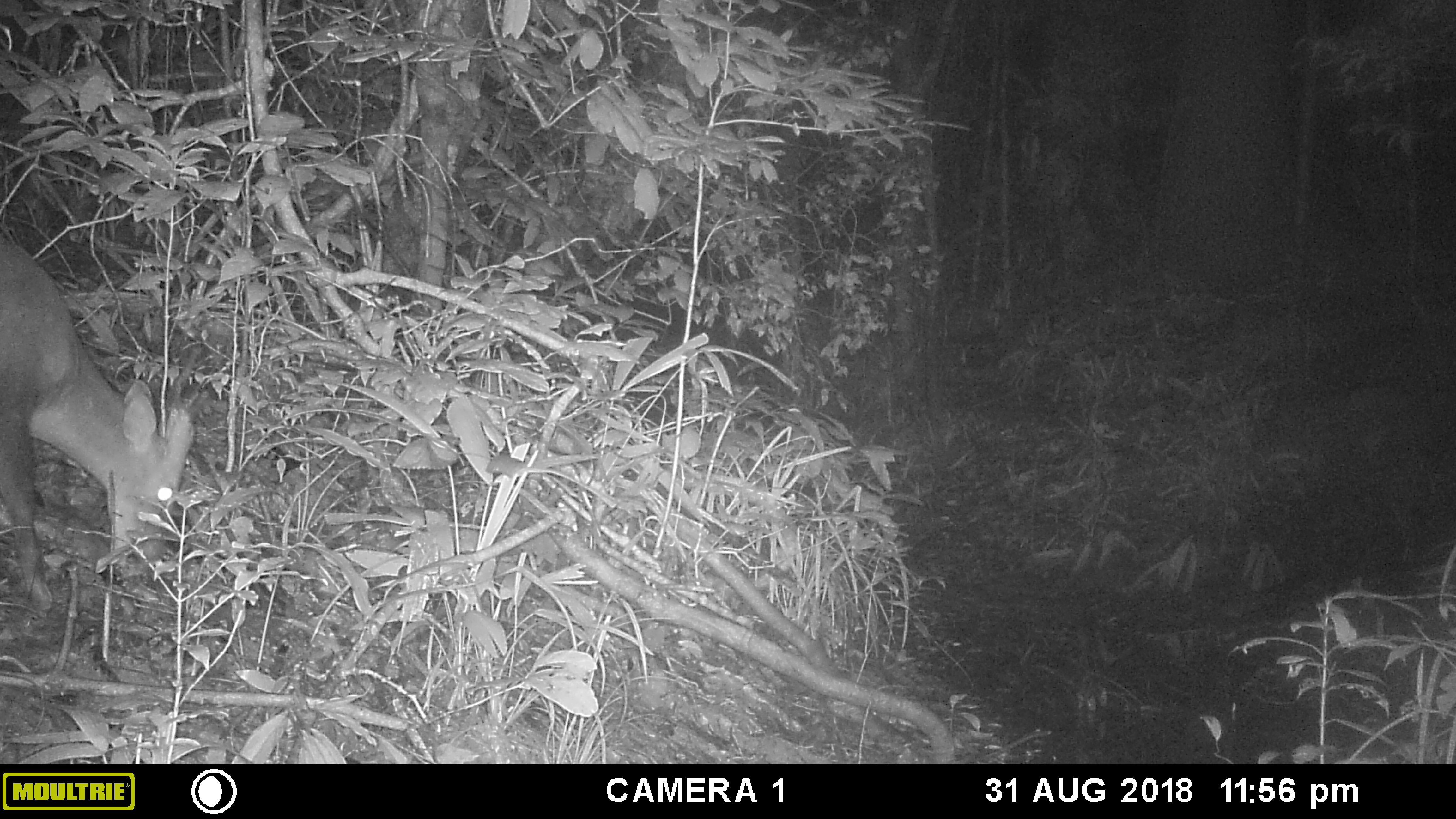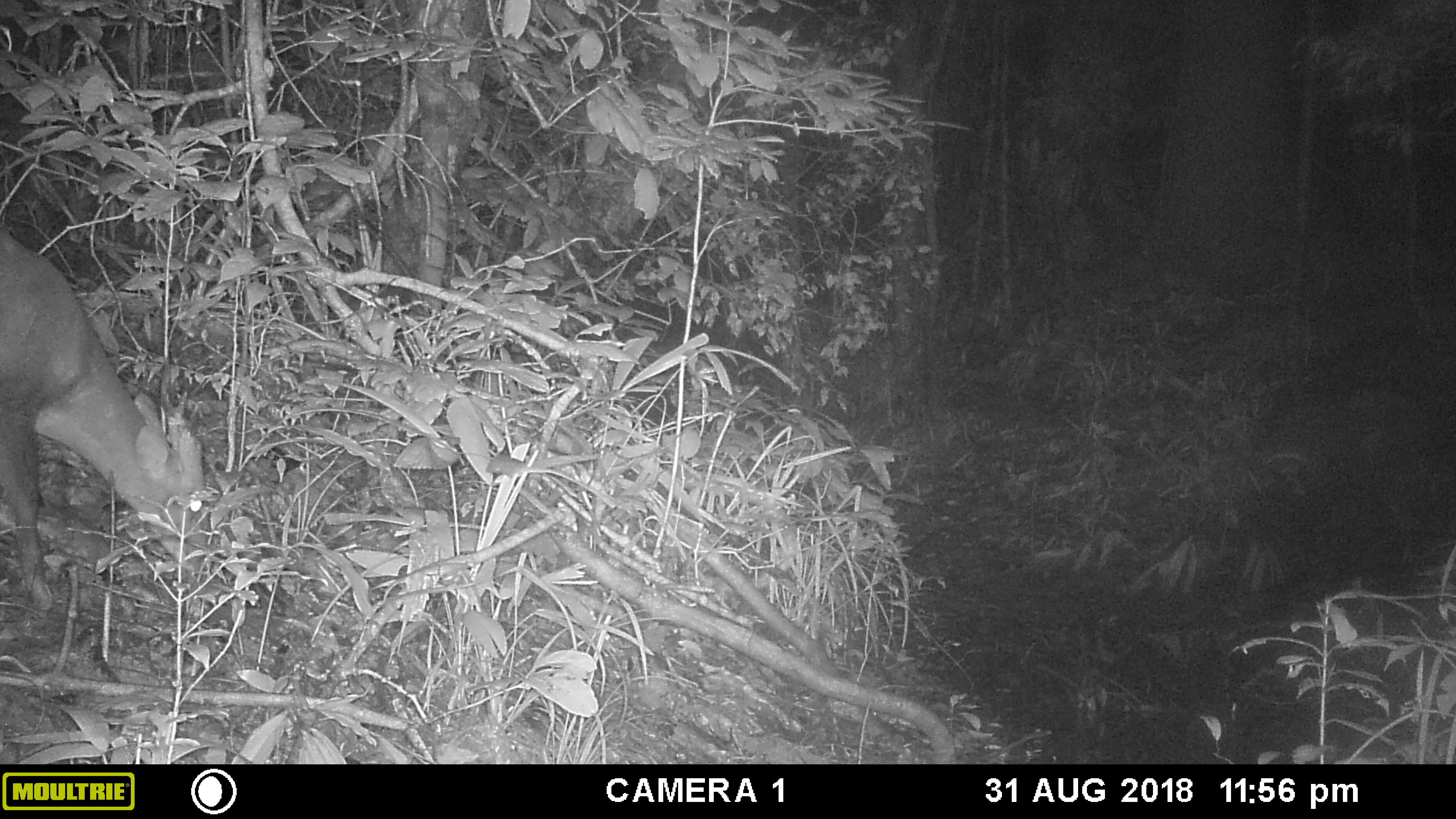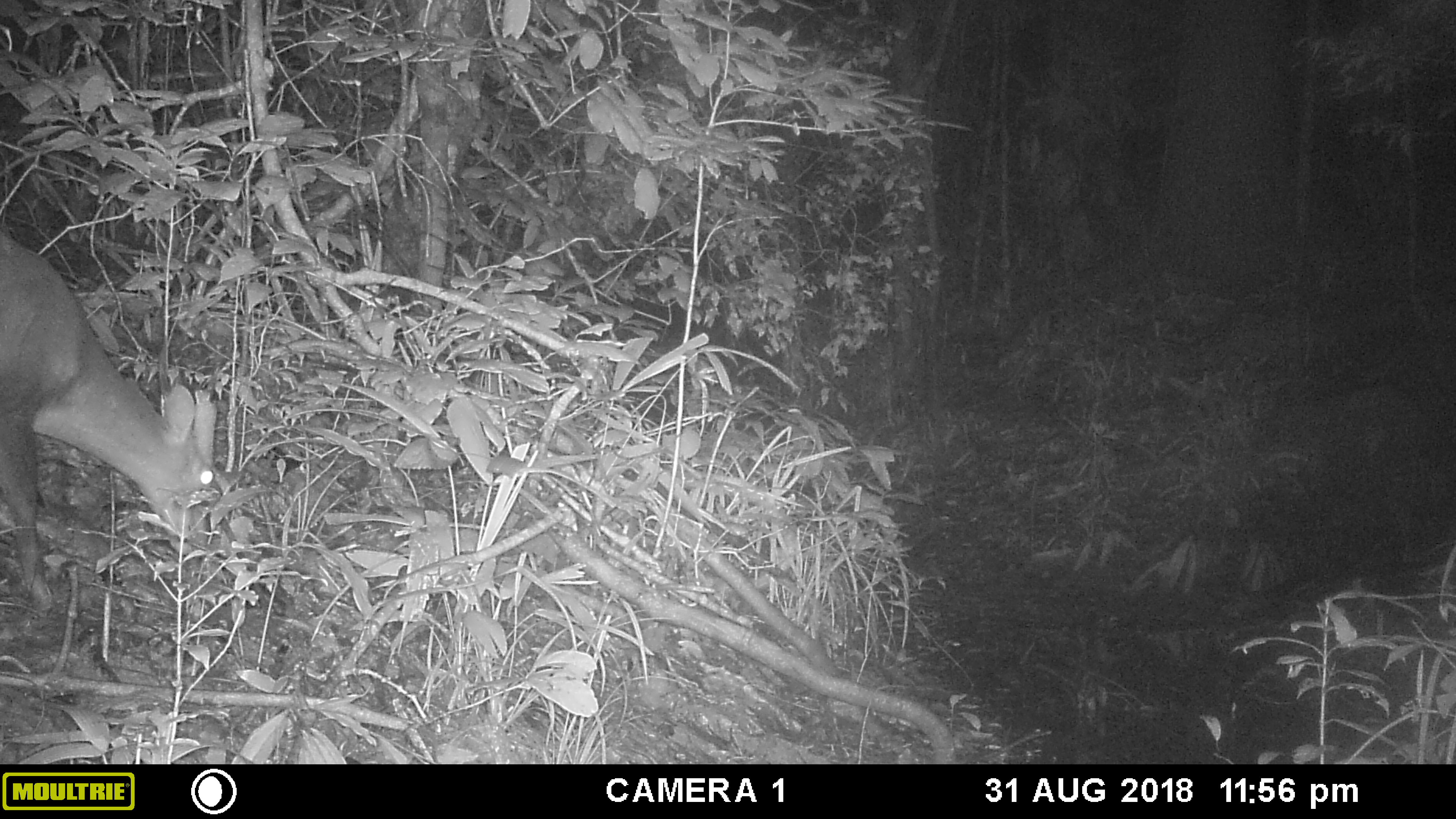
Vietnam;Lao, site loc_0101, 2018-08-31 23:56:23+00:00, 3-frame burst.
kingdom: Animalia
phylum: Chordata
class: Mammalia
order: Artiodactyla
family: Cervidae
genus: Muntiacus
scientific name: Muntiacus vuquangensis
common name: large-antlered muntjac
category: large antlered muntjac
Large antlered muntjac (large-antlered muntjac) (Muntiacus vuquangensis). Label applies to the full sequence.